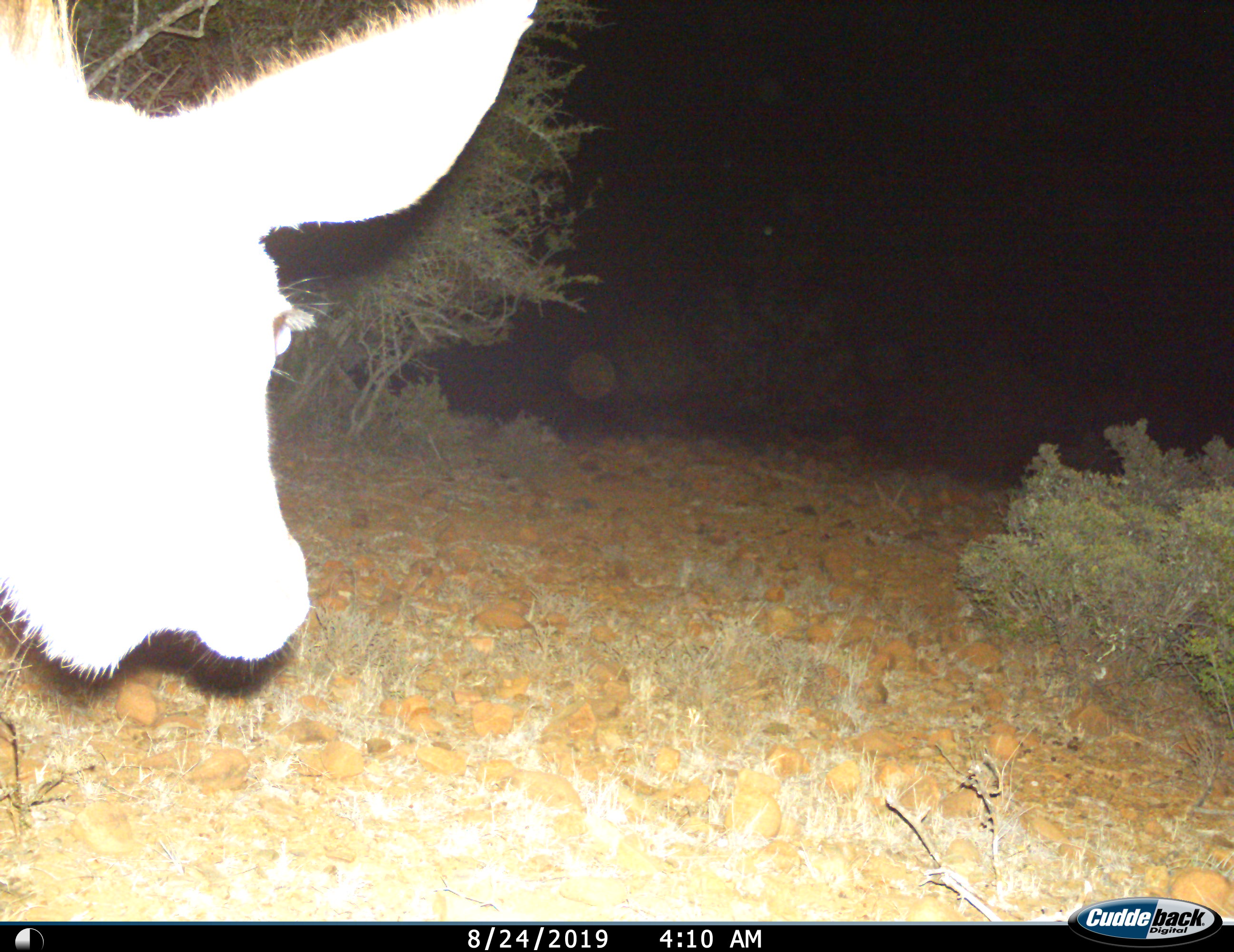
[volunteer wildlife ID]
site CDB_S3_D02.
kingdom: Animalia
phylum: Chordata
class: Mammalia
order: Artiodactyla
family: Bovidae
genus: Tragelaphus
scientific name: Tragelaphus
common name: kudu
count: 1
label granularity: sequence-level